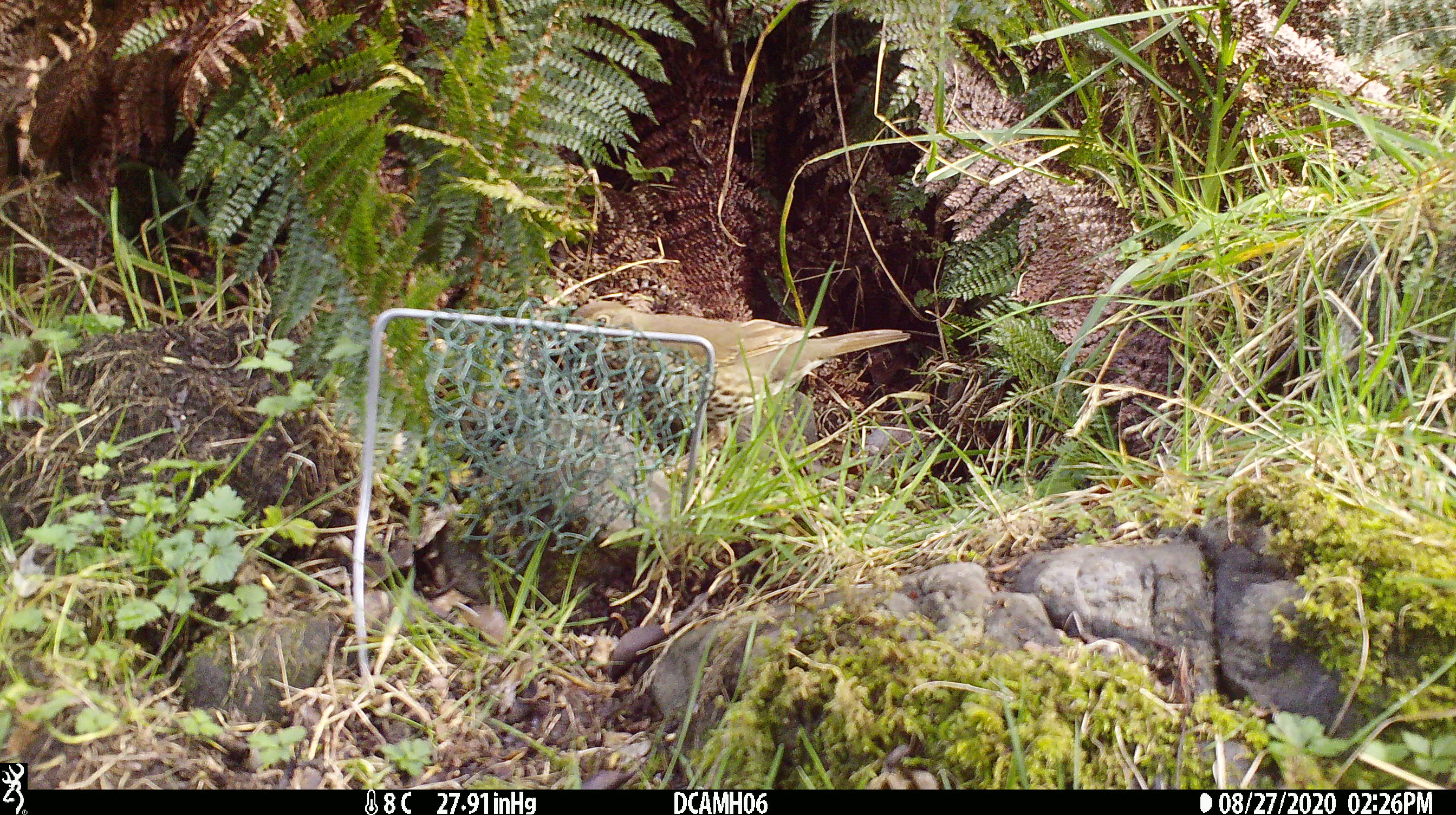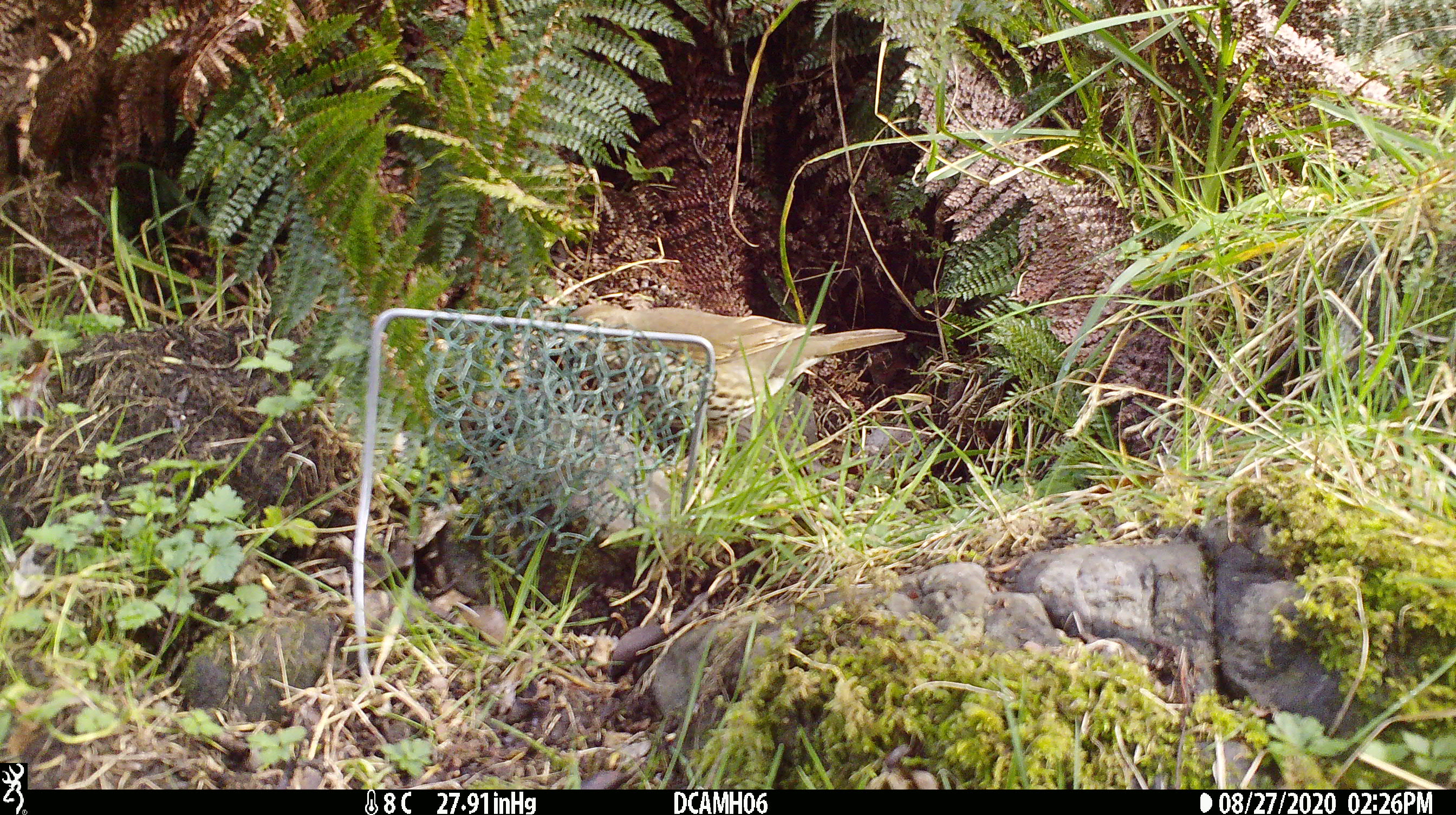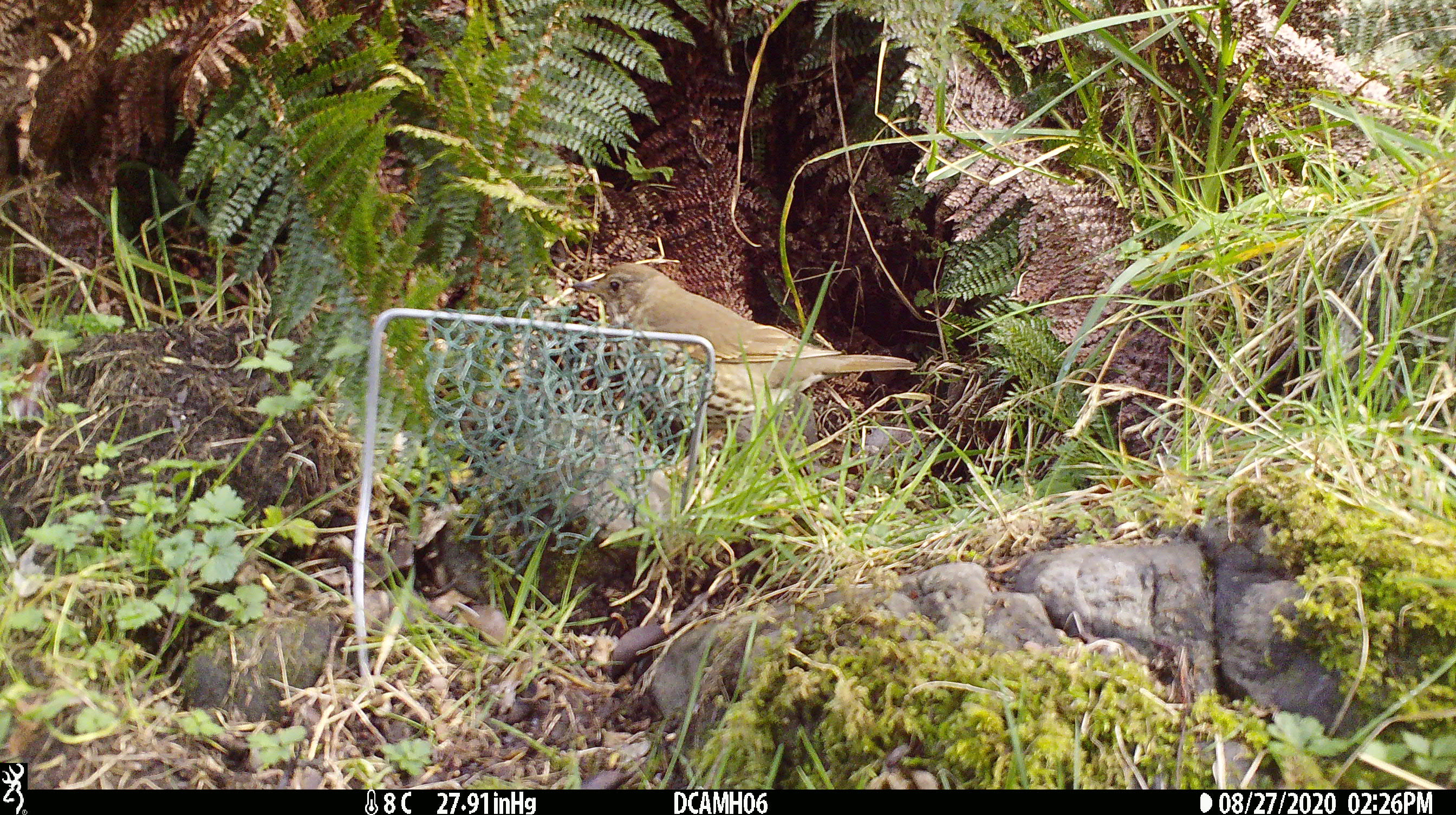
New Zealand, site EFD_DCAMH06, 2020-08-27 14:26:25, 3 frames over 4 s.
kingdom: Animalia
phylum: Chordata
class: Aves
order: Passeriformes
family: Turdidae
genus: Turdus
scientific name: Turdus philomelos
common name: song thrush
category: thrush